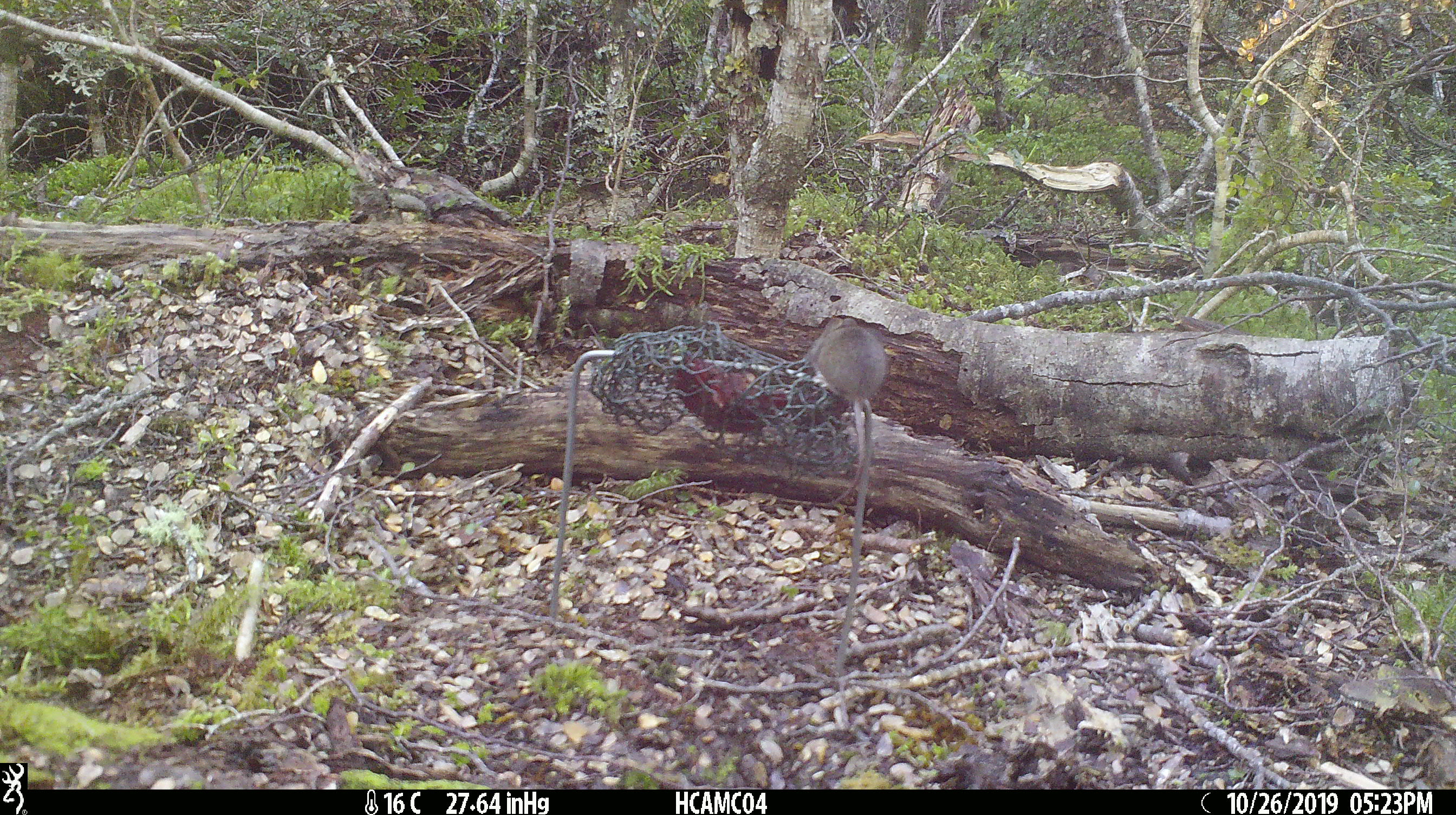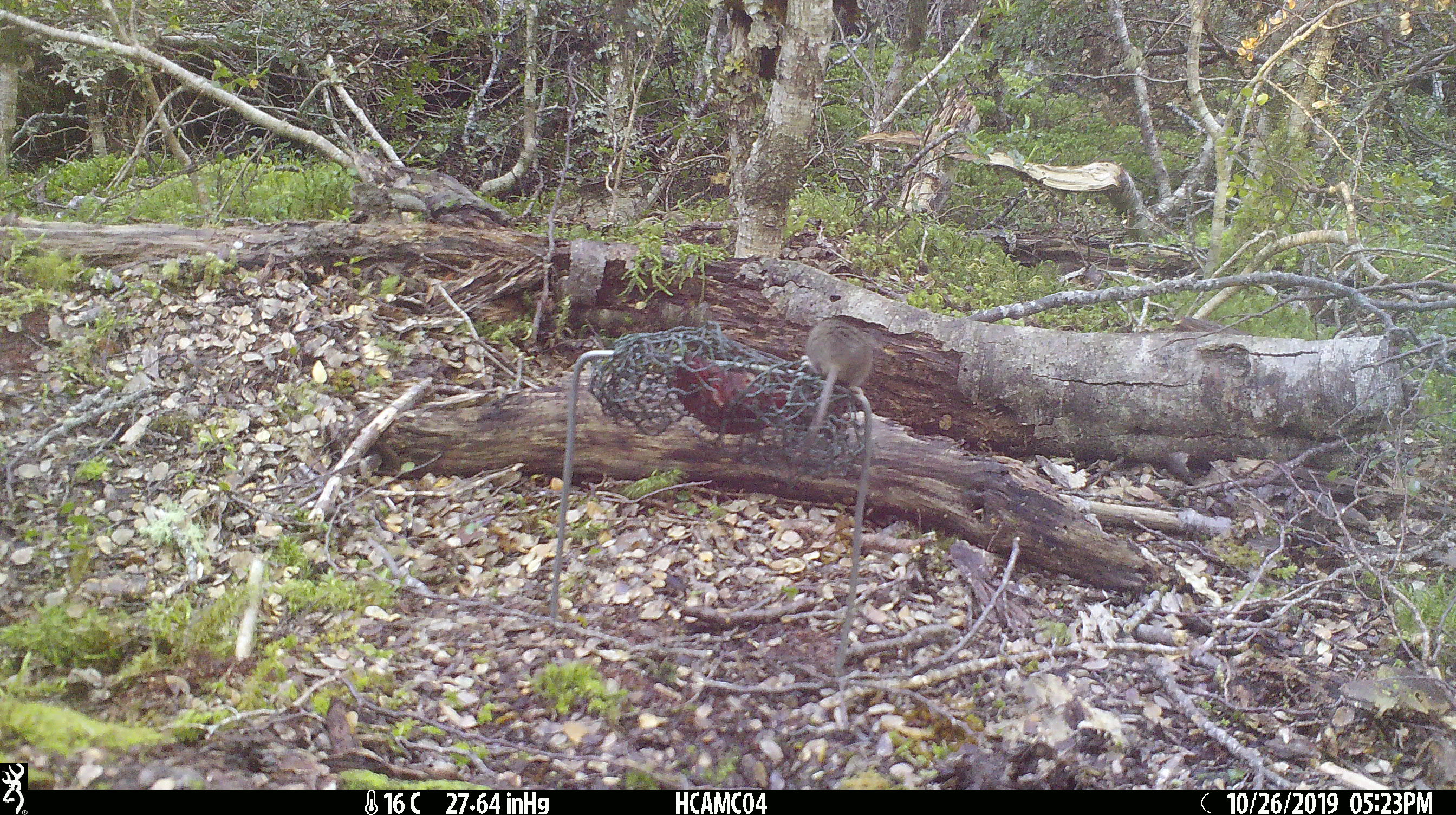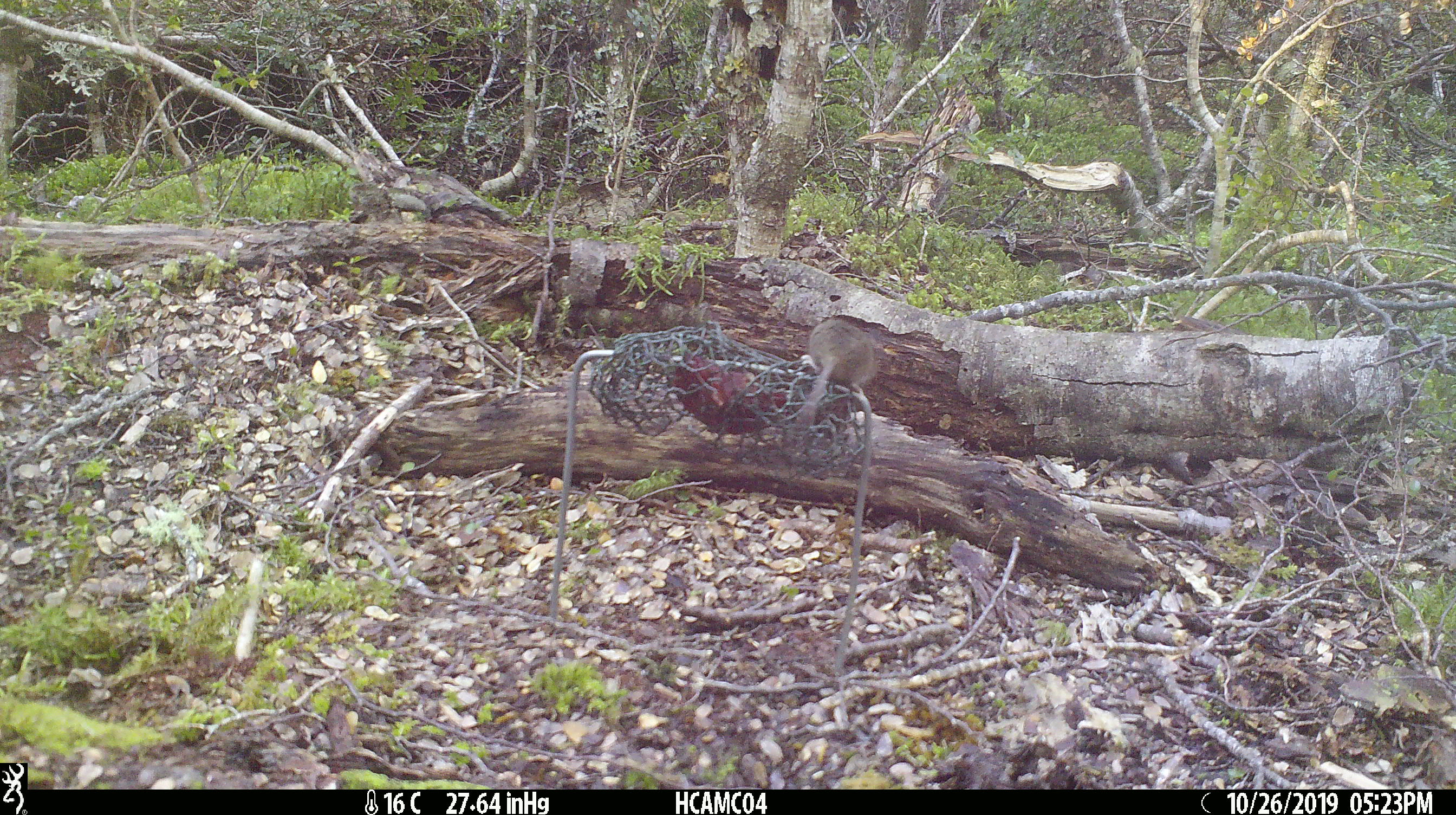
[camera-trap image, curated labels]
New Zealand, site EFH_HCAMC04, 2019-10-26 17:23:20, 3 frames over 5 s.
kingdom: Animalia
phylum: Chordata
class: Mammalia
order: Rodentia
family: Muridae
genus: Mus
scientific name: Mus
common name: mouse